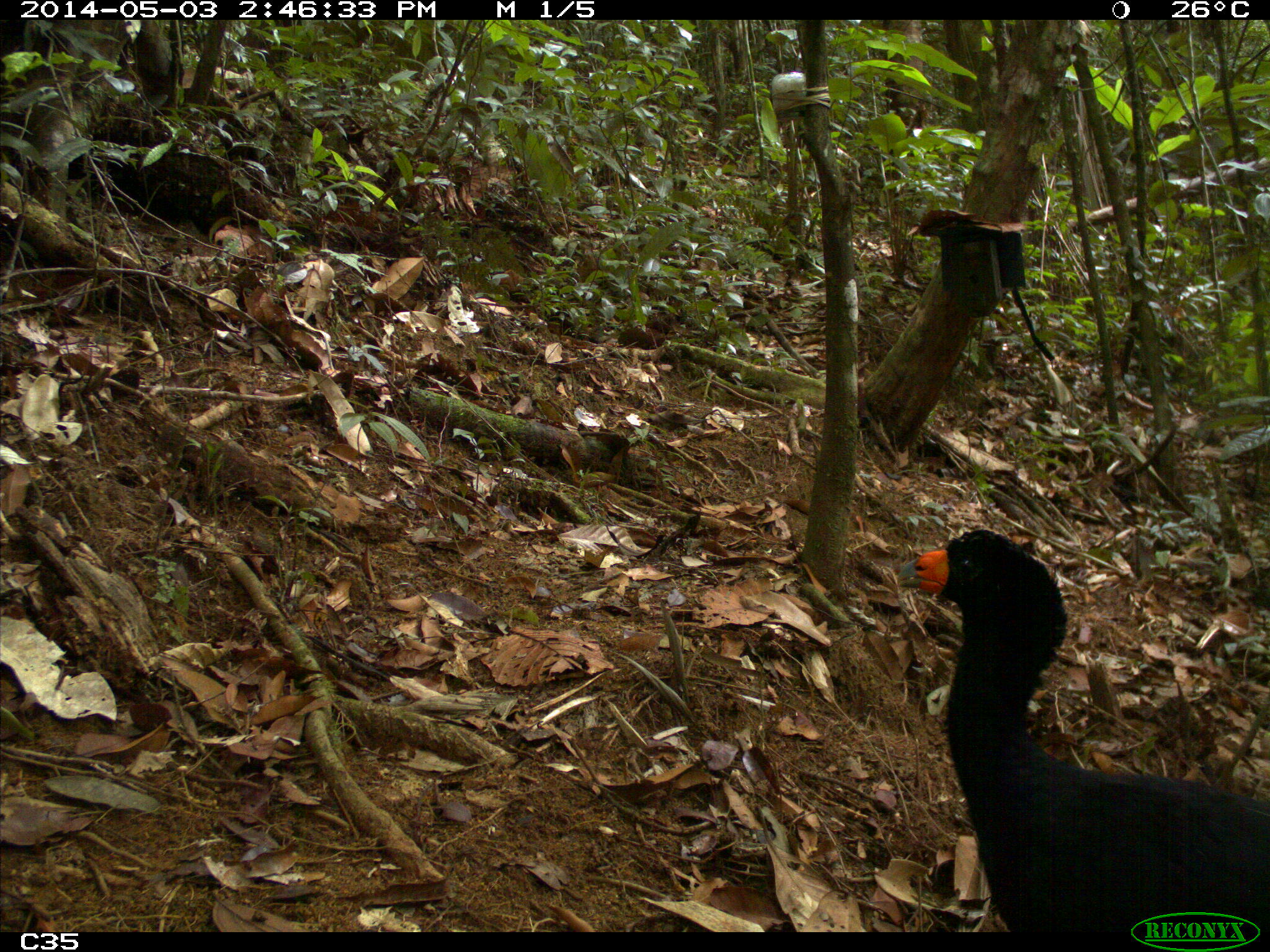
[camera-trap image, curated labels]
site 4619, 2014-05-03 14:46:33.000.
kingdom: Animalia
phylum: Chordata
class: Aves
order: Galliformes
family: Cracidae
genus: Crax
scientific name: Crax alector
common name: black curassow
Crax alector (black curassow), count 2, age adult, sex female.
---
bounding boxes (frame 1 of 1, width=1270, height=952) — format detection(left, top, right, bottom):
crax alector: detection(894, 526, 1270, 931)